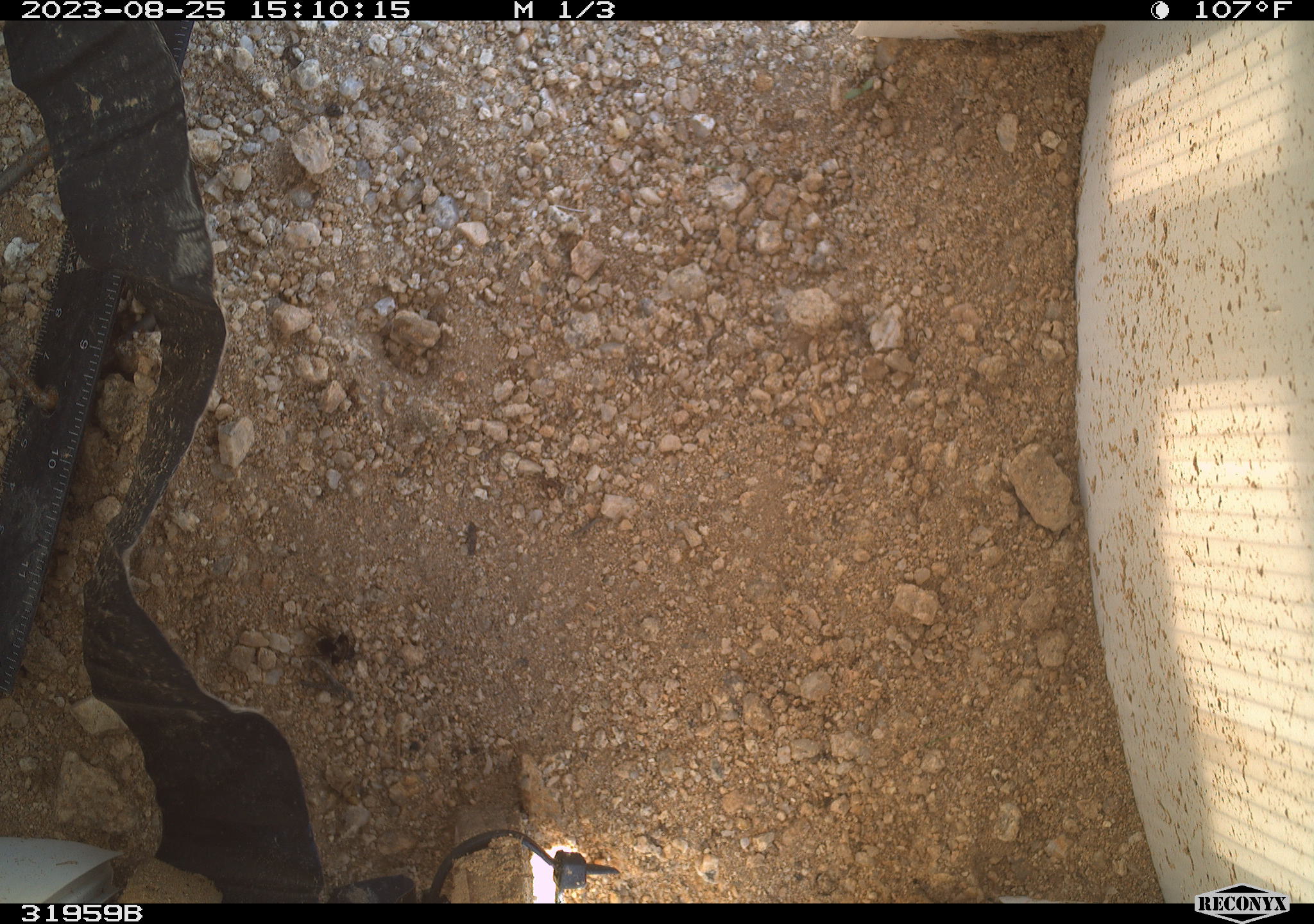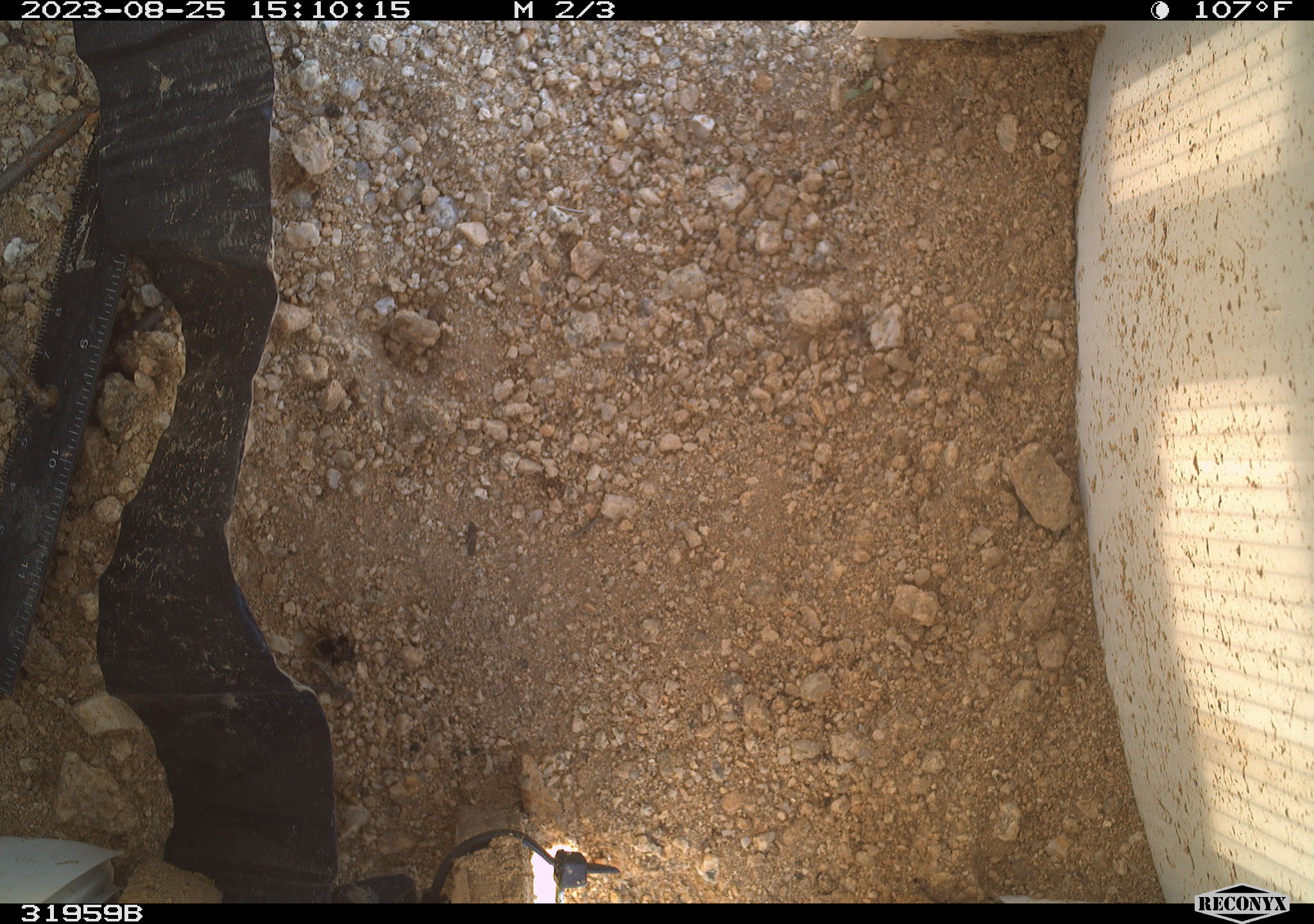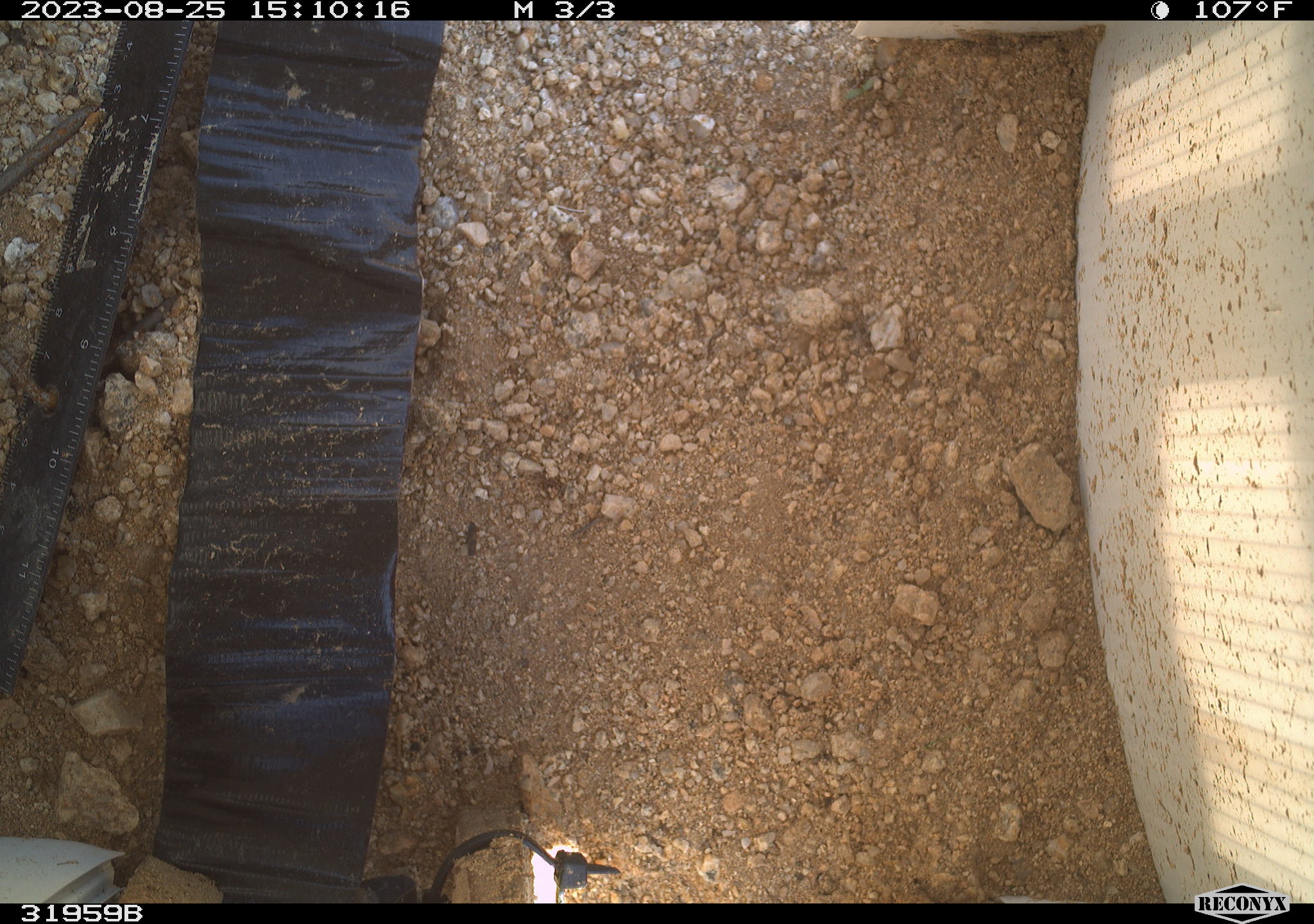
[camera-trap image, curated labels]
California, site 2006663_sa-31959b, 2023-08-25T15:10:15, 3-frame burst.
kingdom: Animalia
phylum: Arthropoda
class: Insecta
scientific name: Insecta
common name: insect